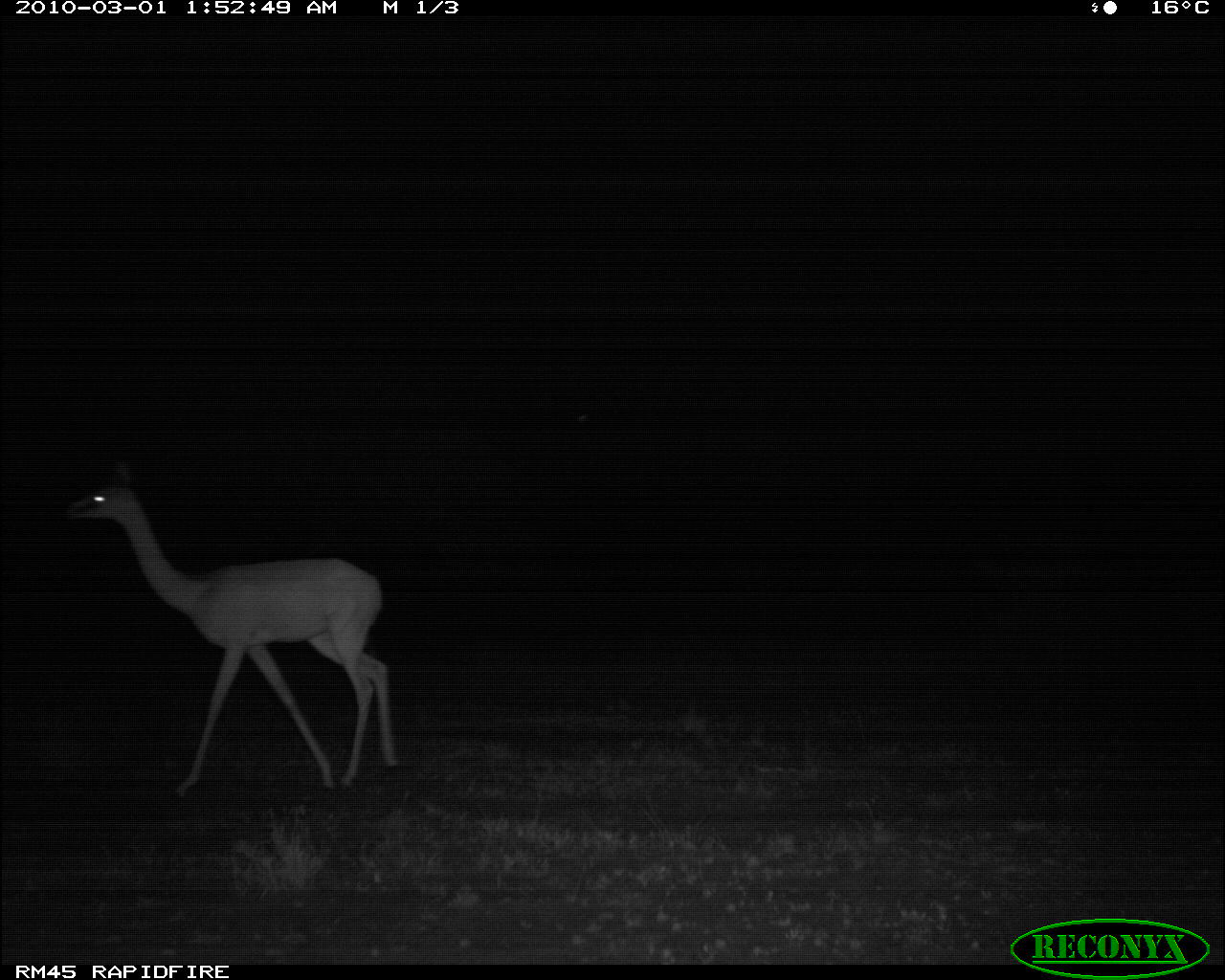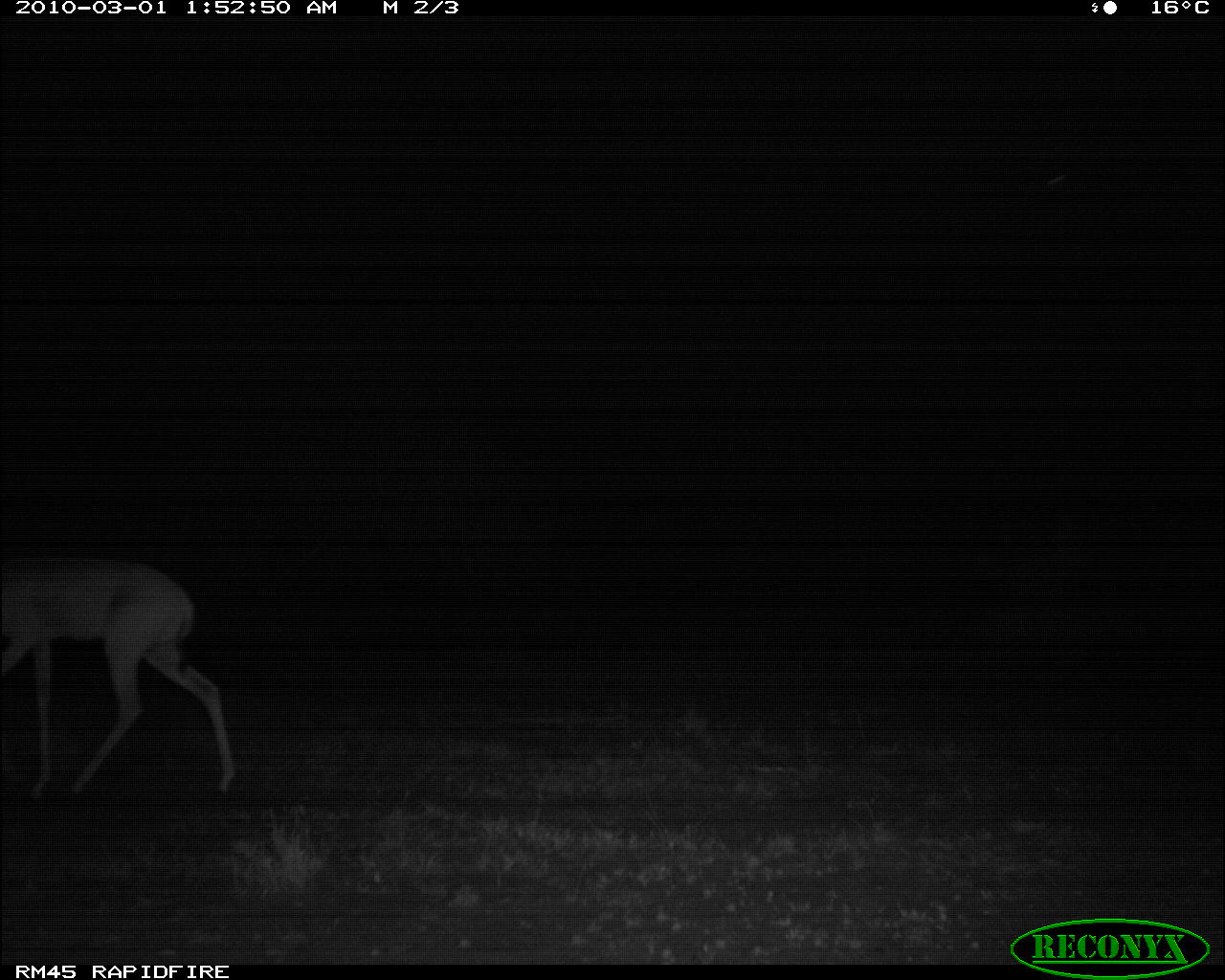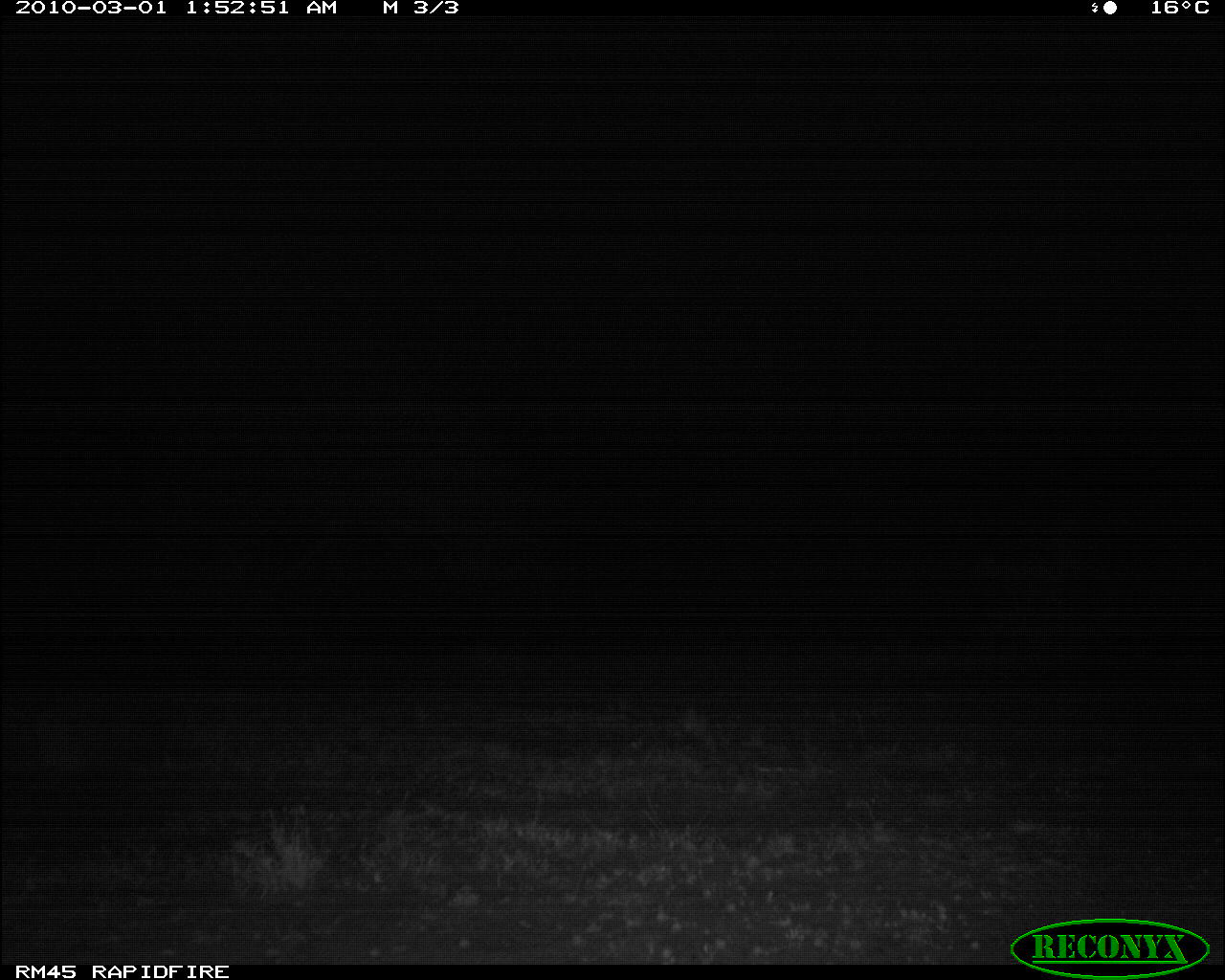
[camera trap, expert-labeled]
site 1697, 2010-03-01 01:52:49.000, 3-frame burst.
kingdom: Animalia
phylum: Chordata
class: Mammalia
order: Artiodactyla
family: Bovidae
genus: Litocranius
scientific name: Litocranius walleri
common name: gerenuk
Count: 1.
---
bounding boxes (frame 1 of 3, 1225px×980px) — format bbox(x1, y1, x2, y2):
litocranius walleri: bbox(56, 456, 398, 804)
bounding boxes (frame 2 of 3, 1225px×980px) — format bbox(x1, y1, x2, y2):
litocranius walleri: bbox(0, 554, 236, 798)